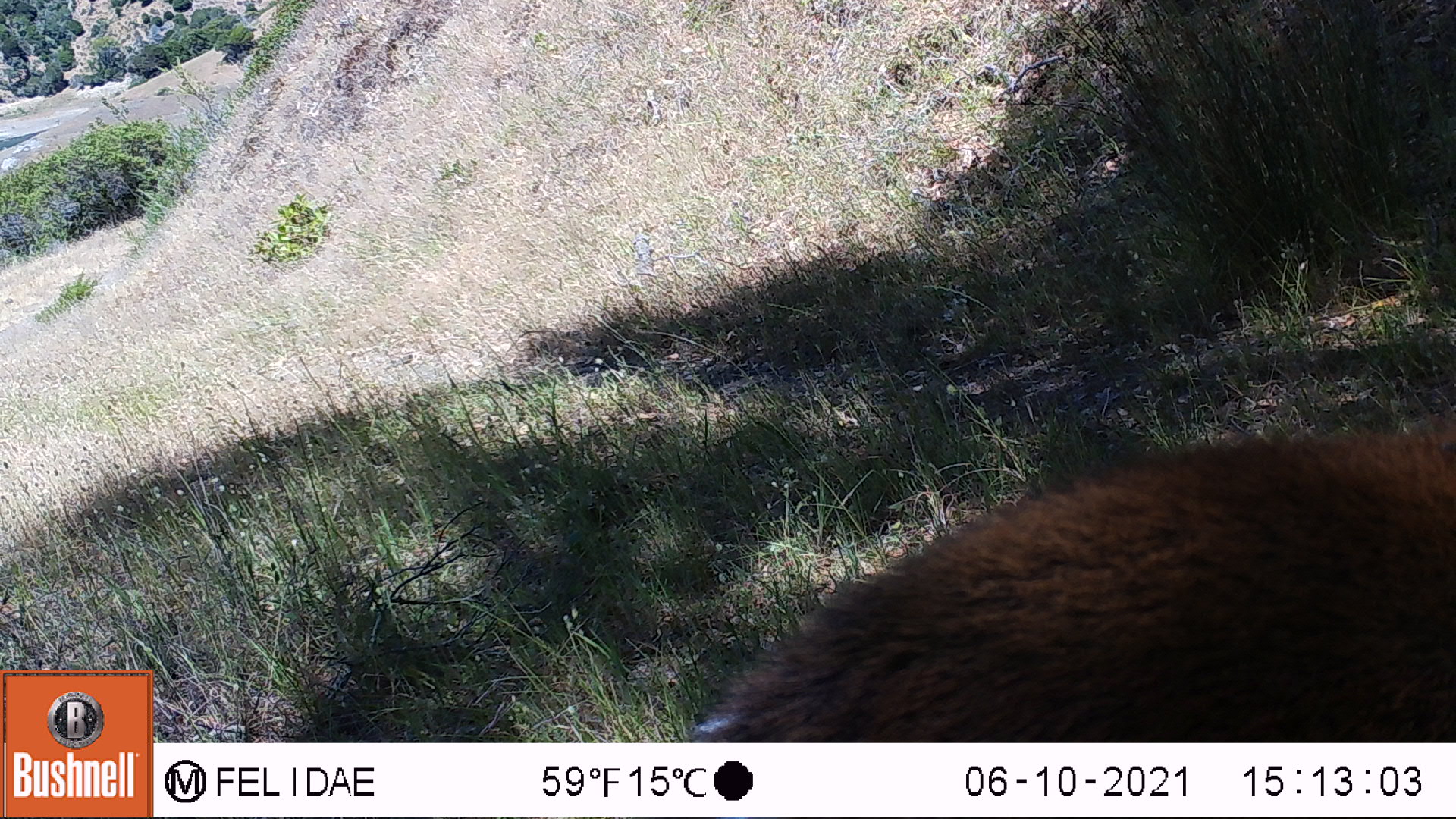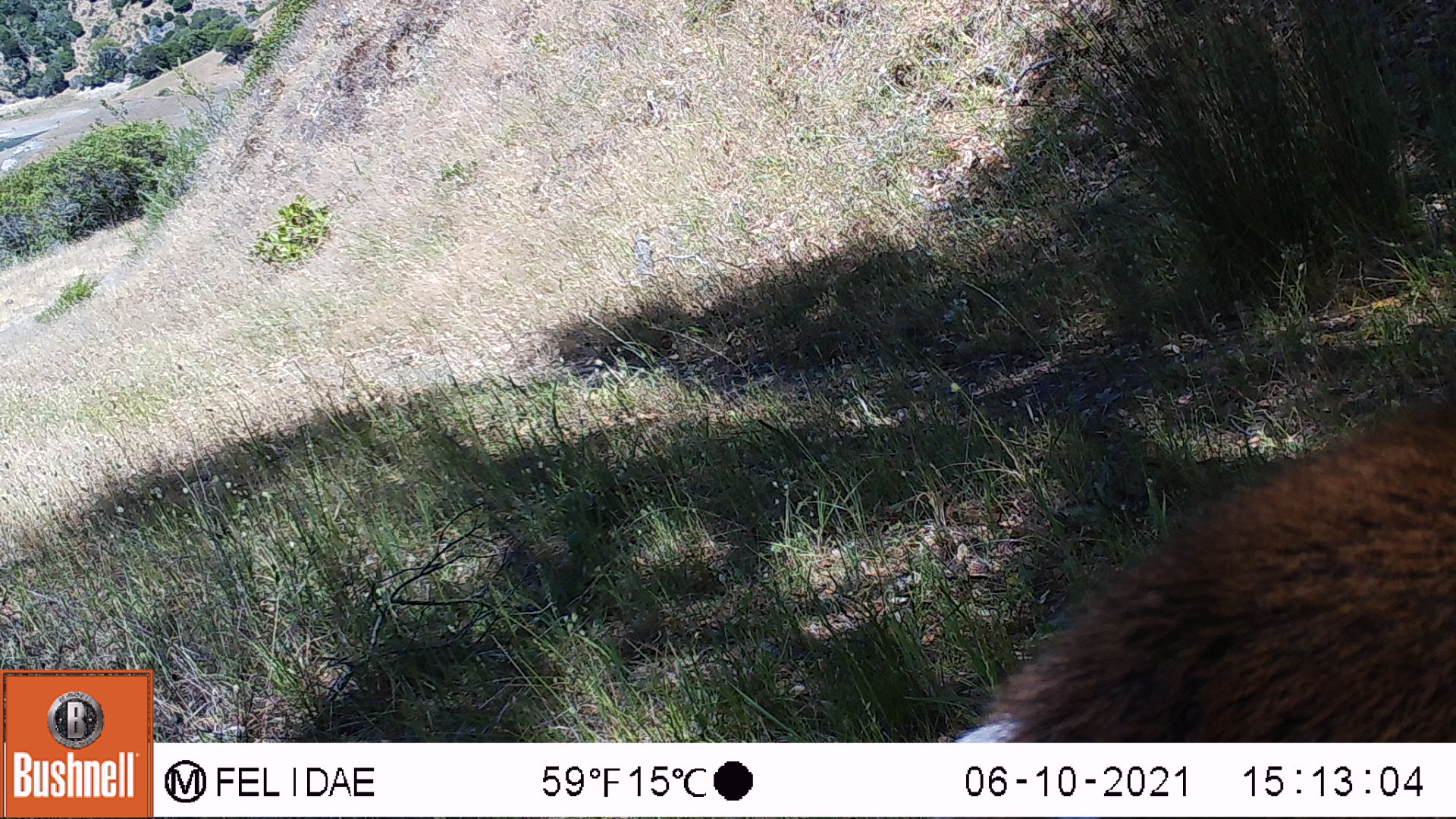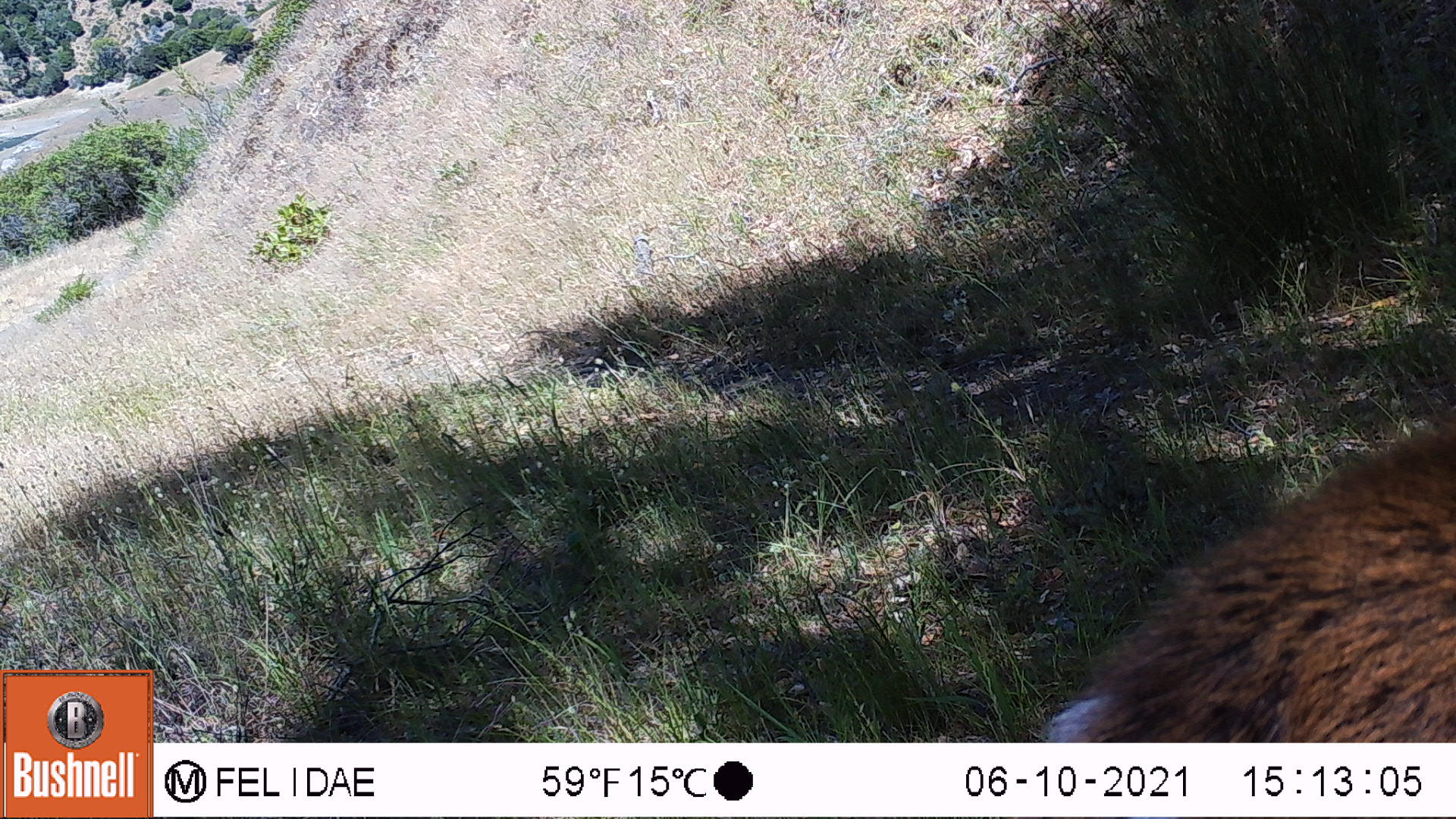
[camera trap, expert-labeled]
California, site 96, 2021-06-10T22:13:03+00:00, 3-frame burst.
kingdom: Animalia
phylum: Chordata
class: Mammalia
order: Artiodactyla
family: Cervidae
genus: Odocoileus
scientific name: Odocoileus hemionus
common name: mule deer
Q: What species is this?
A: Mule deer (Odocoileus hemionus).